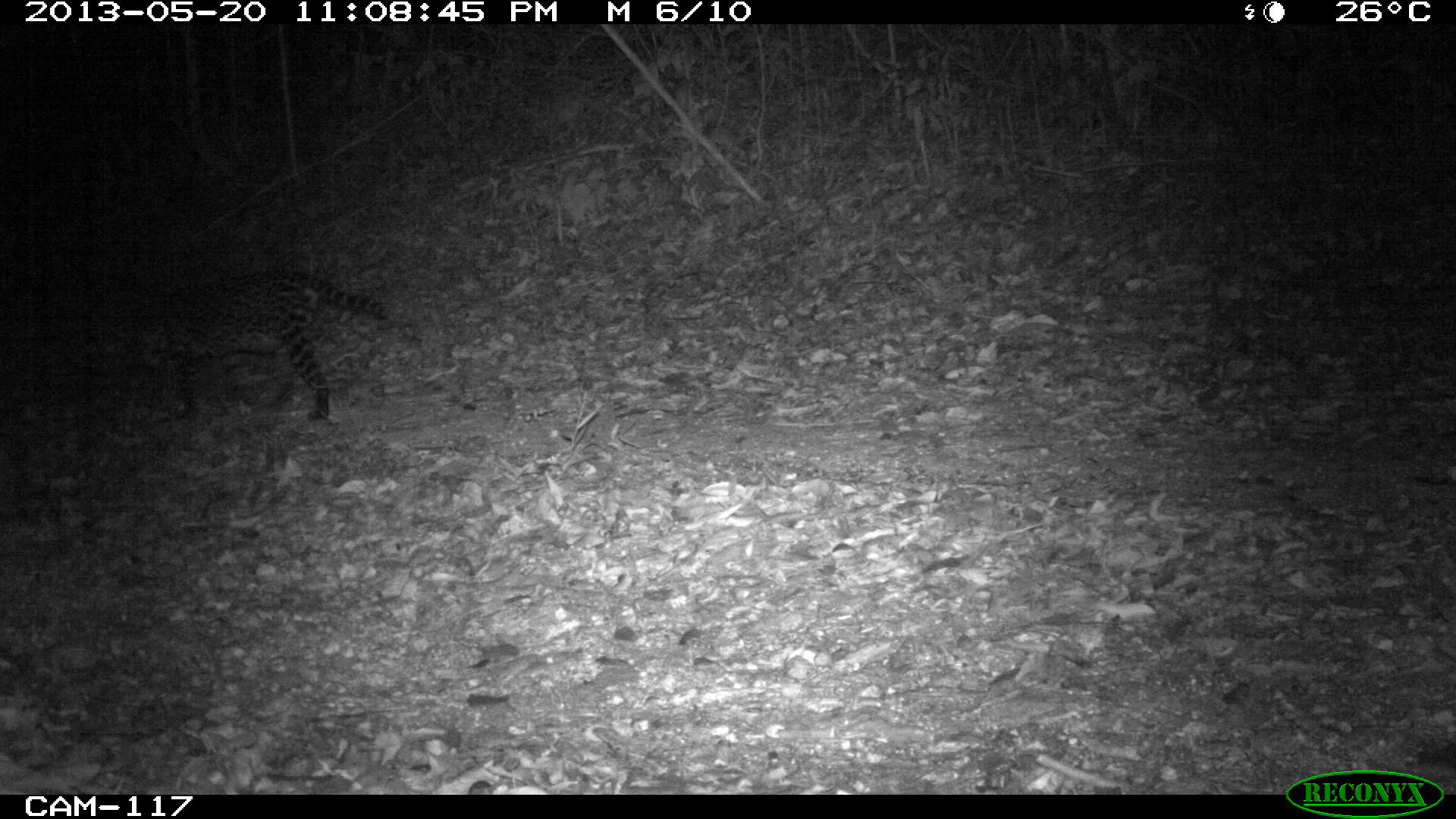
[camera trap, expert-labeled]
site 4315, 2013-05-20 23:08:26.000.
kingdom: Animalia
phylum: Chordata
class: Mammalia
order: Carnivora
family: Felidae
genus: Leopardus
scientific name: Leopardus pardalis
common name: ocelot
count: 1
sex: male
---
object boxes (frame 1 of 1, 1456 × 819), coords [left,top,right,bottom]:
leopardus pardalis: [123,266,421,421]